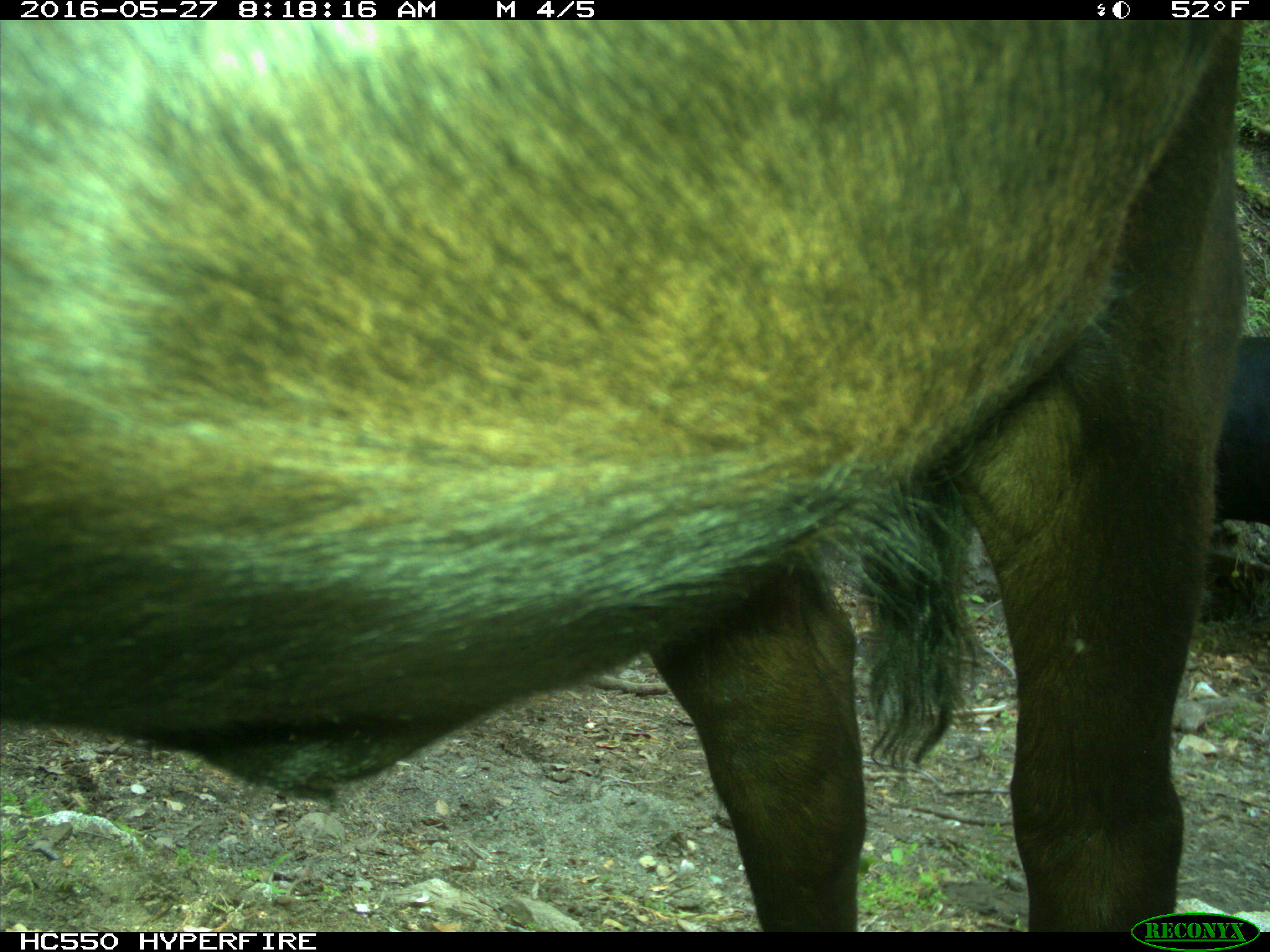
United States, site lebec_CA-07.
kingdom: Animalia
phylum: Chordata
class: Mammalia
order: Artiodactyla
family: Bovidae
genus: Bos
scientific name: Bos taurus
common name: domestic cow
Bos taurus (domestic cow).